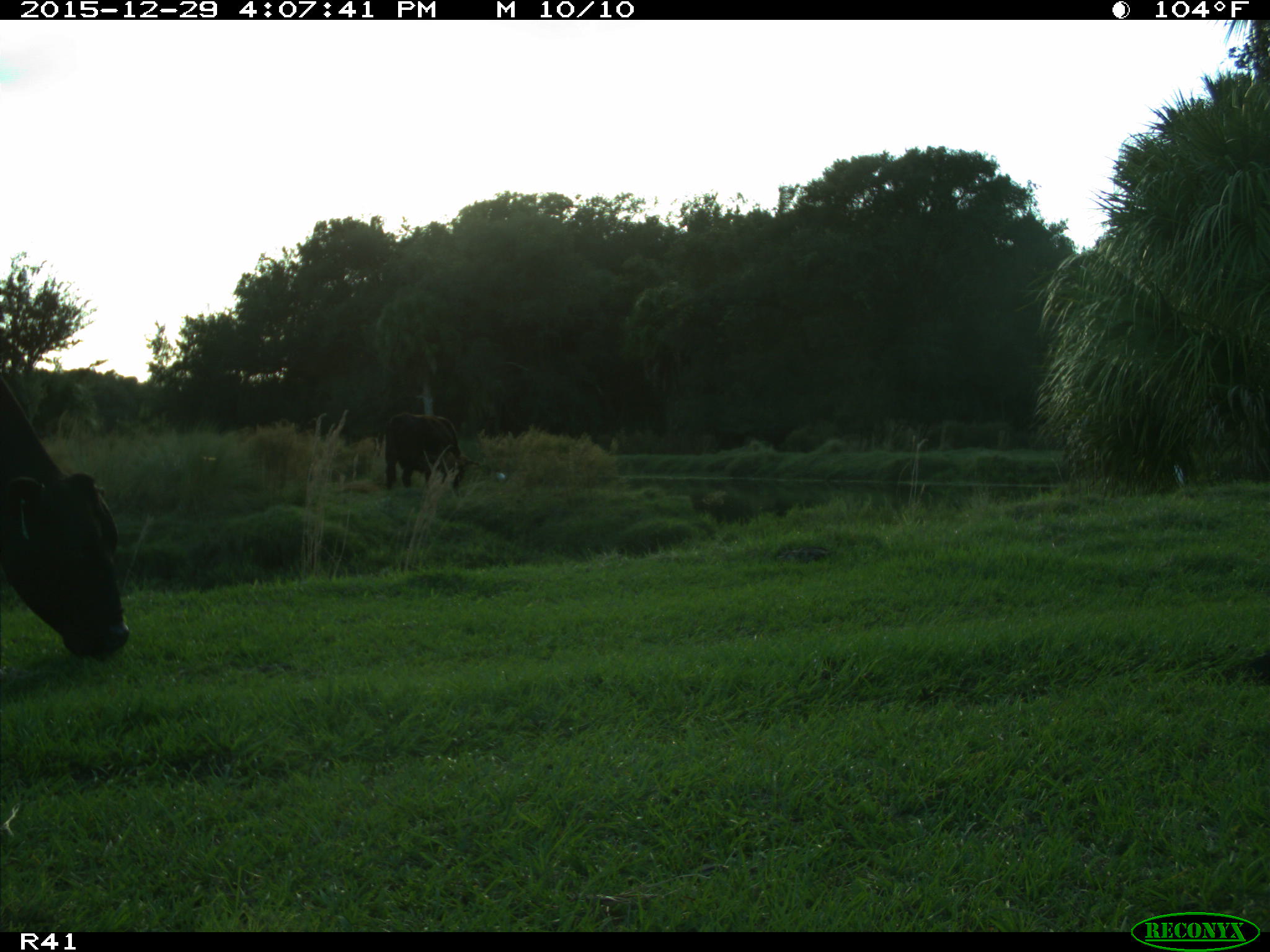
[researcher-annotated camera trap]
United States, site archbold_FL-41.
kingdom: Animalia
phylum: Chordata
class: Mammalia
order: Artiodactyla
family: Bovidae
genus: Bos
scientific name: Bos taurus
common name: domestic cow